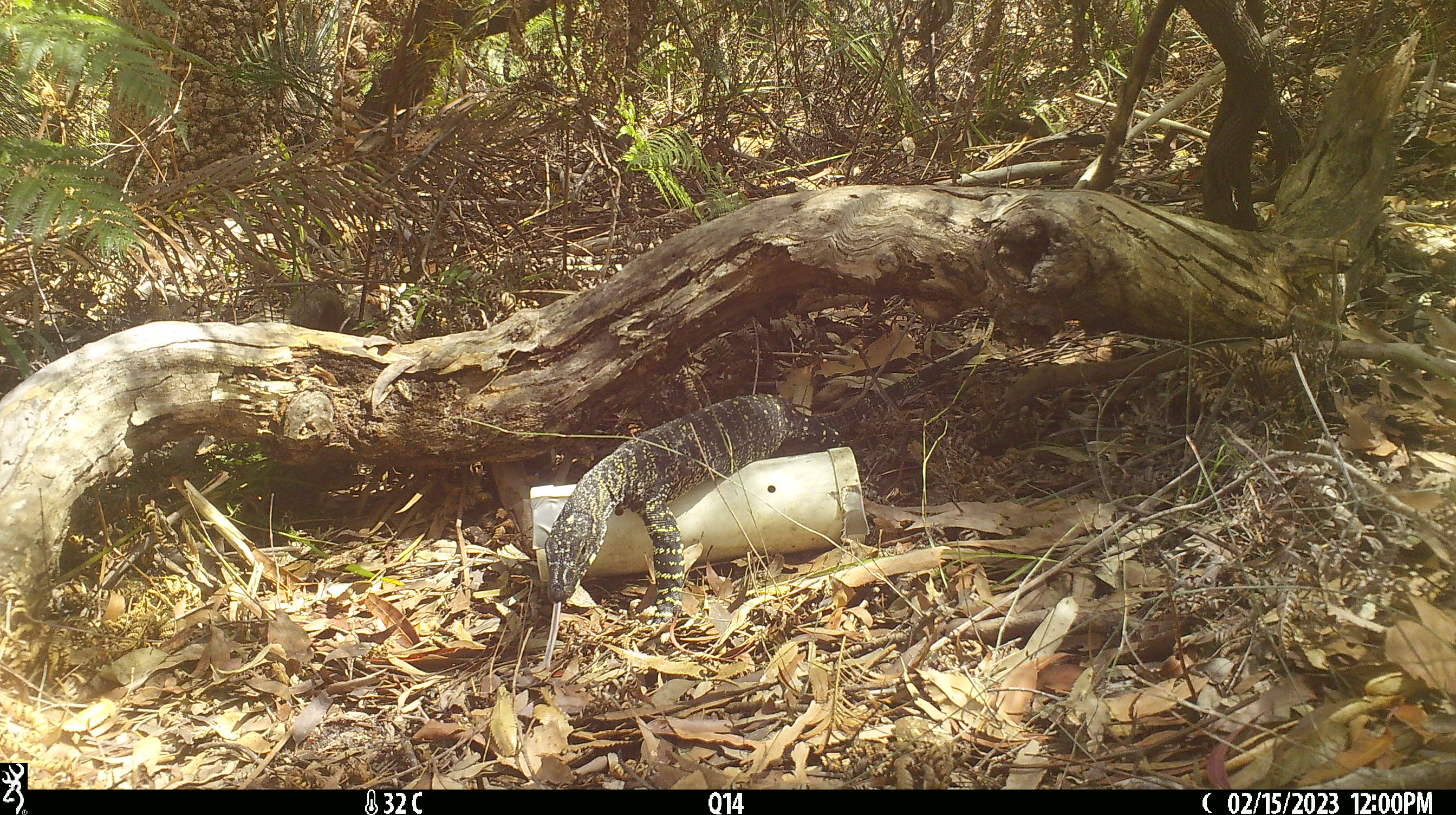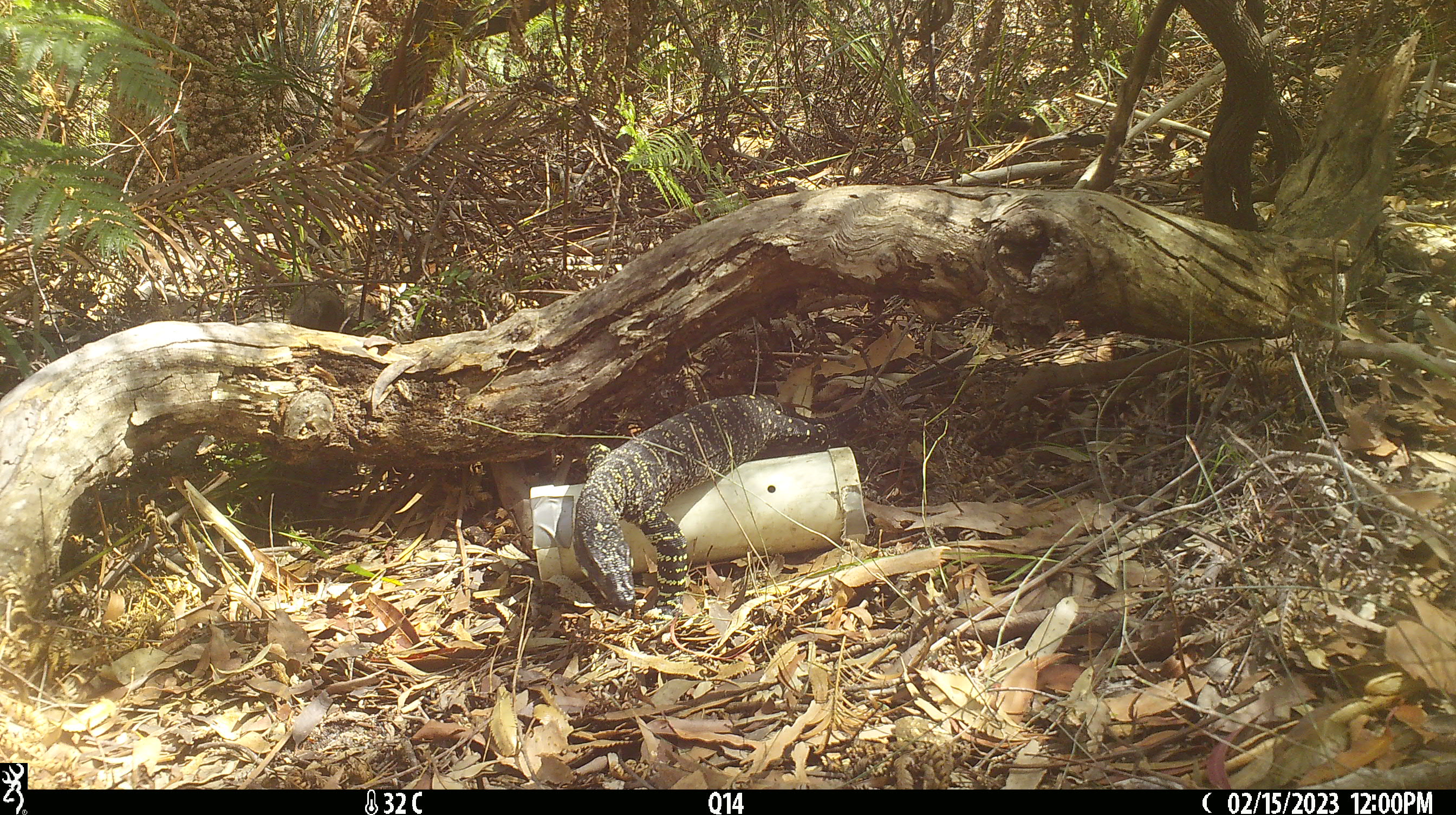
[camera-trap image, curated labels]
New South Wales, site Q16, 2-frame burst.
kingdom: Animalia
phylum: Chordata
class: Reptilia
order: Squamata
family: Varanidae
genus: Varanus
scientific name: Varanus varius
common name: lace monitor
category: goanna